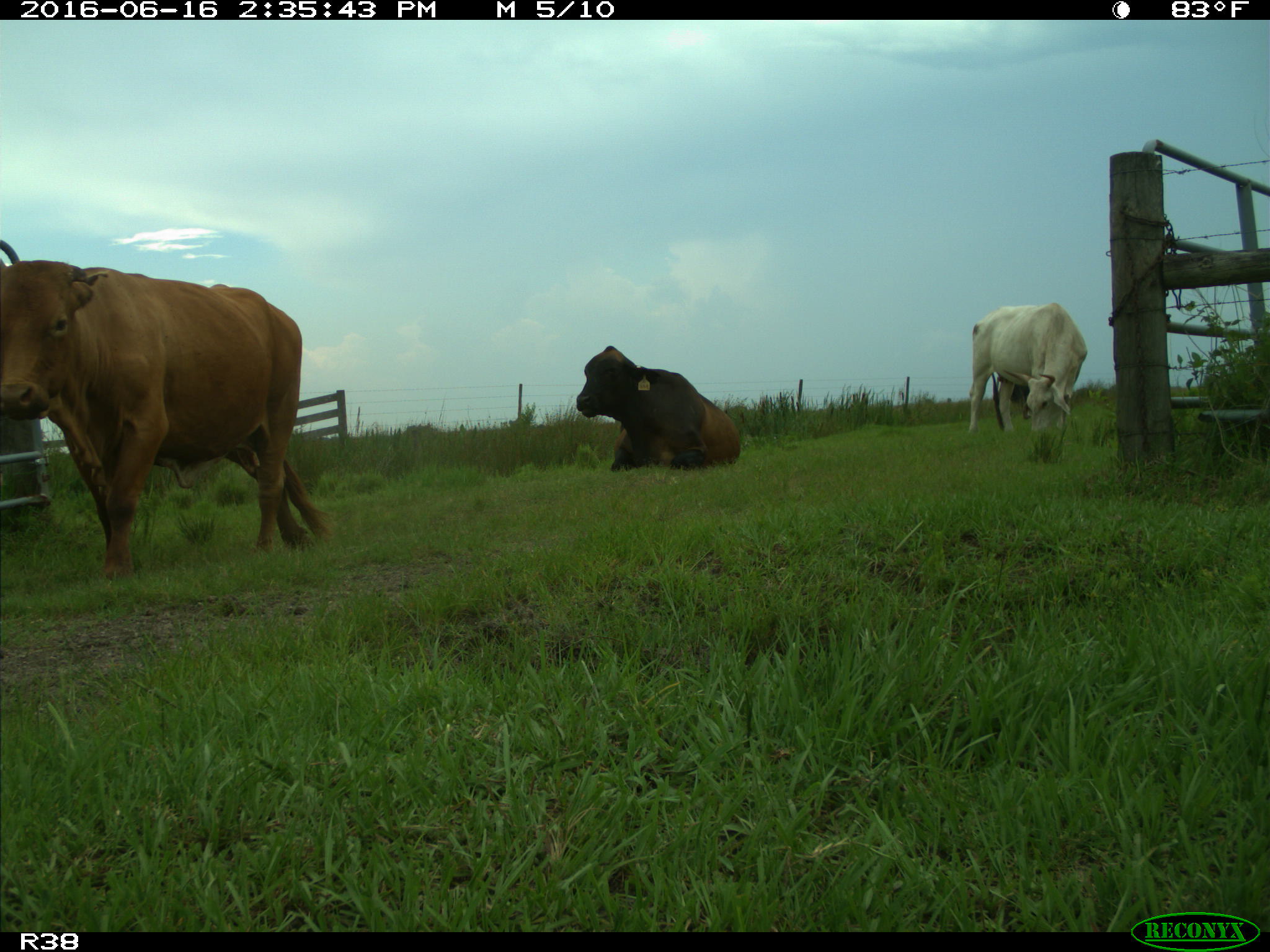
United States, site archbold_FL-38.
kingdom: Animalia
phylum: Chordata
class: Mammalia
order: Artiodactyla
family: Bovidae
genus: Bos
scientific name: Bos taurus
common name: domestic cow